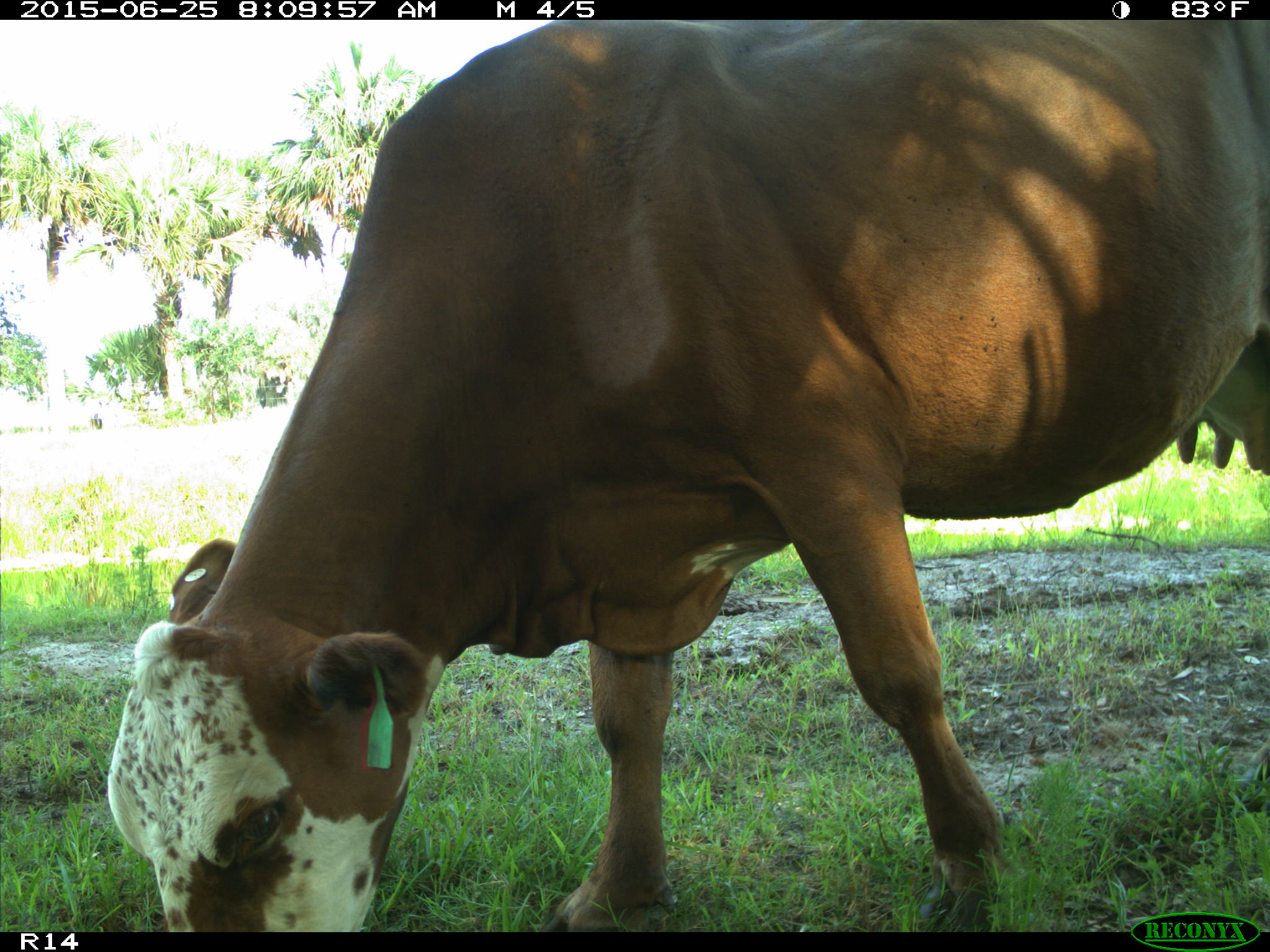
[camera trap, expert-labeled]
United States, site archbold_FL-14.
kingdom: Animalia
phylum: Chordata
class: Mammalia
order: Artiodactyla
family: Bovidae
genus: Bos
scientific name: Bos taurus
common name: domestic cow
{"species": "Bos taurus (domestic cow)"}